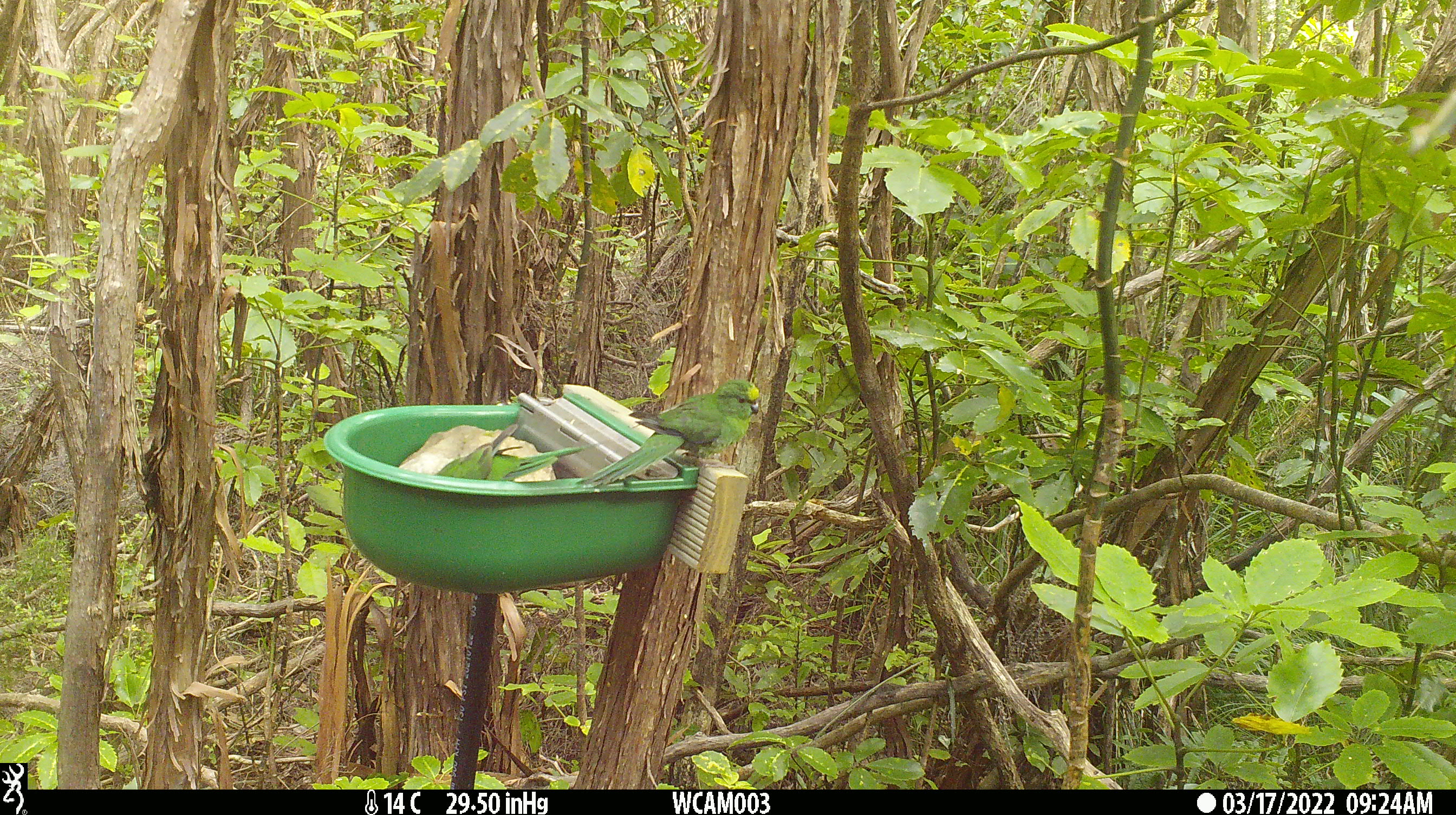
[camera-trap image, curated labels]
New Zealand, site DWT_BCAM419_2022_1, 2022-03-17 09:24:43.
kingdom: Animalia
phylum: Chordata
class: Aves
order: Psittaciformes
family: Psittaculidae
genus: Cyanoramphus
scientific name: Cyanoramphus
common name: parakeet